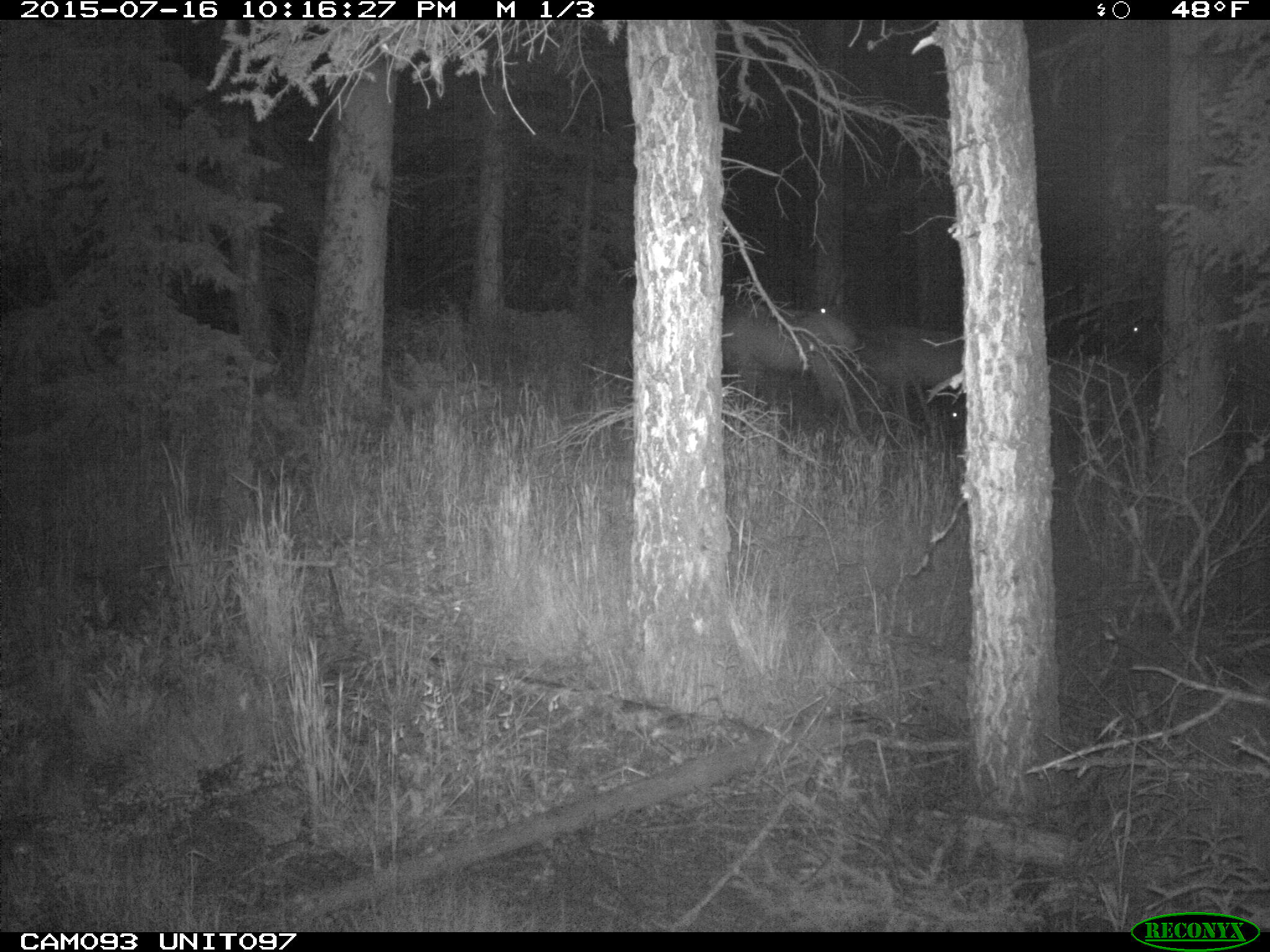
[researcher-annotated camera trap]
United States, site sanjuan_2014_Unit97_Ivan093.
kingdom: Animalia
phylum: Chordata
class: Mammalia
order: Artiodactyla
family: Cervidae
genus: Cervus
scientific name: Cervus elaphus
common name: red deer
Cervus elaphus (red deer).